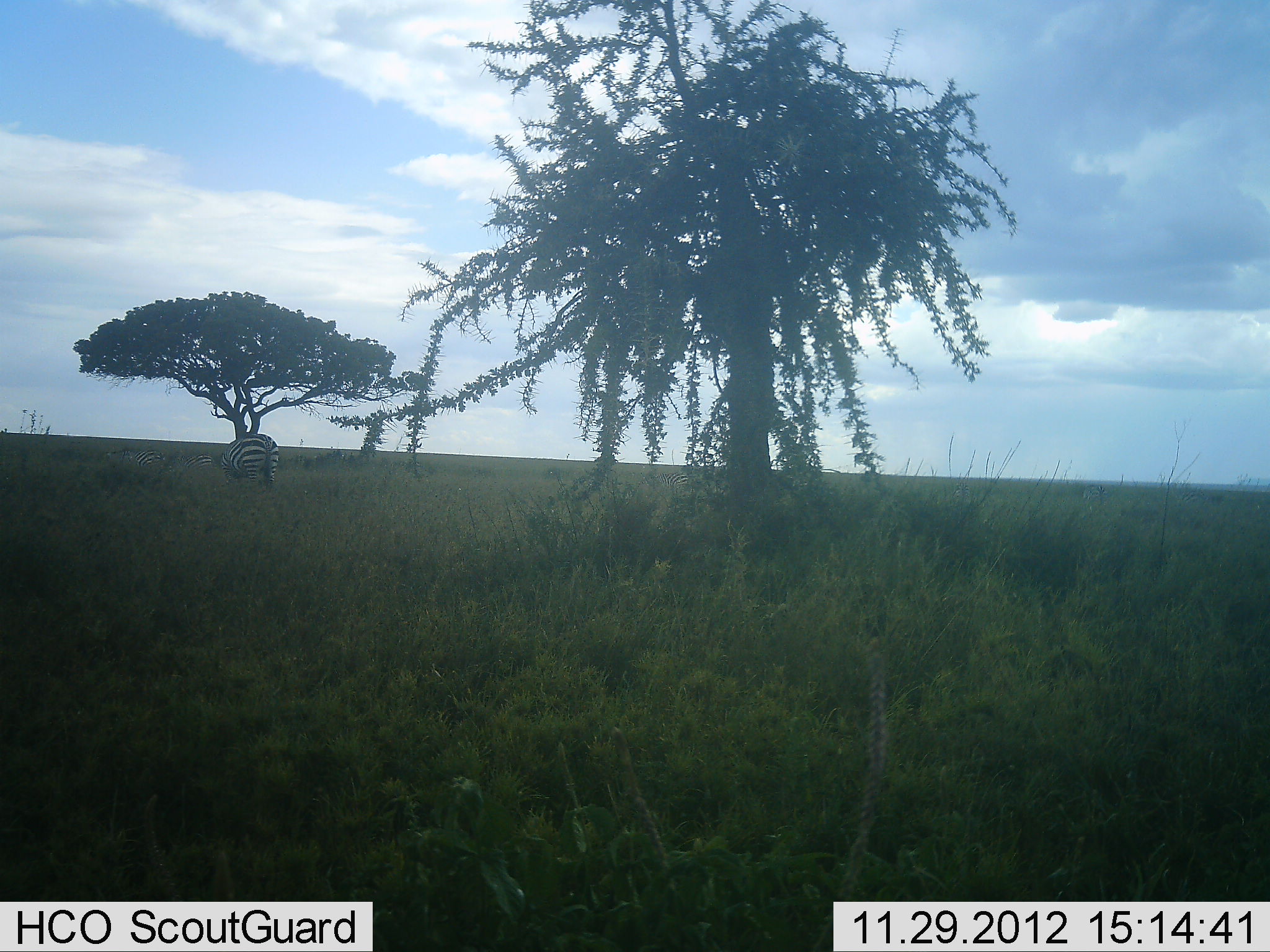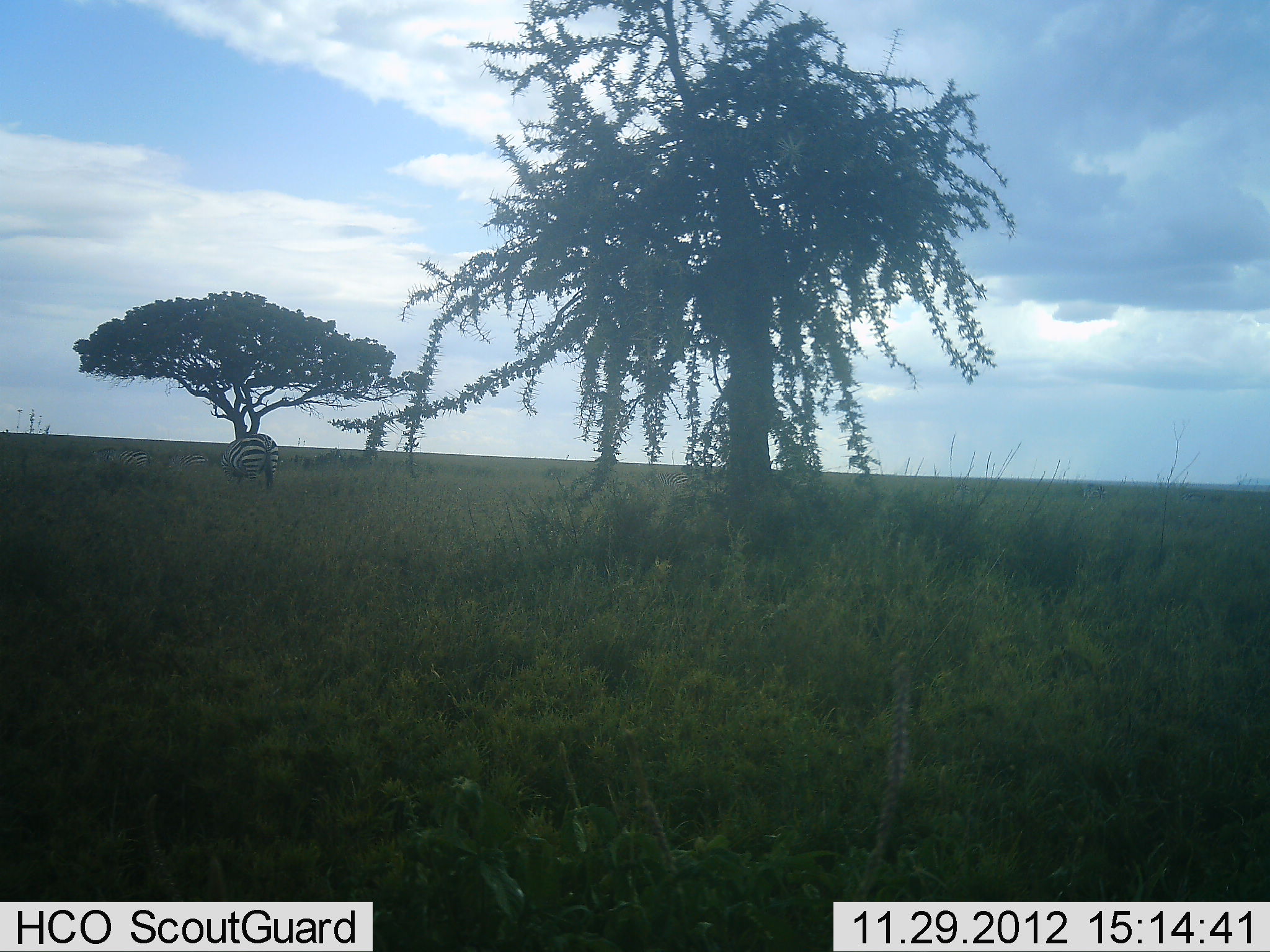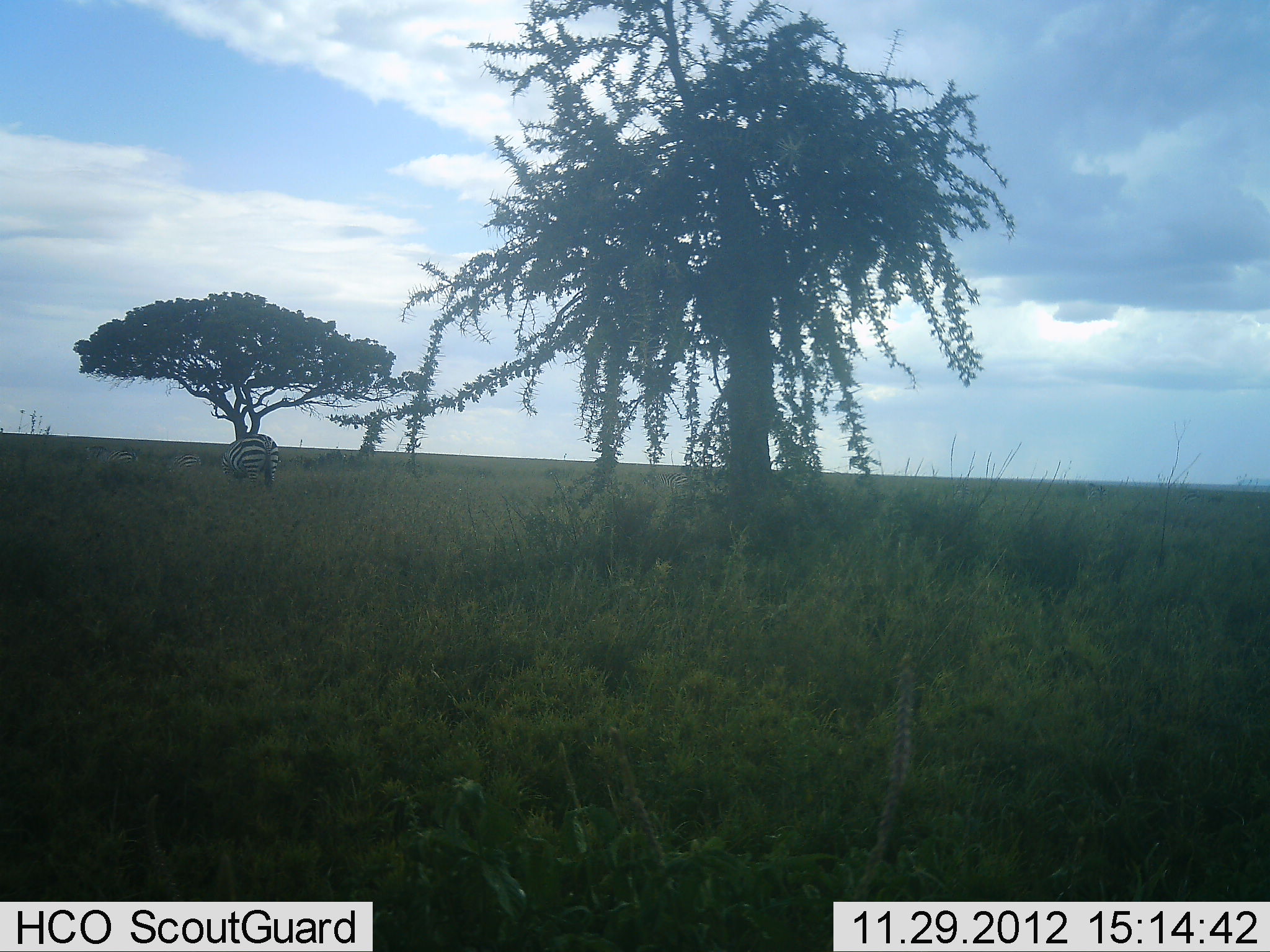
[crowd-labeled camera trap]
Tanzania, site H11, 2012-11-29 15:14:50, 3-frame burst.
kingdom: Animalia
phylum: Chordata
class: Mammalia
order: Perissodactyla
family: Equidae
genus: Equus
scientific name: Equus quagga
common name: plains zebra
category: zebra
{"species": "zebra (plains zebra) (Equus quagga)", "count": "3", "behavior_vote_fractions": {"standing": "30%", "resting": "10%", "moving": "20%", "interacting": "0%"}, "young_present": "0%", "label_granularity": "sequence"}